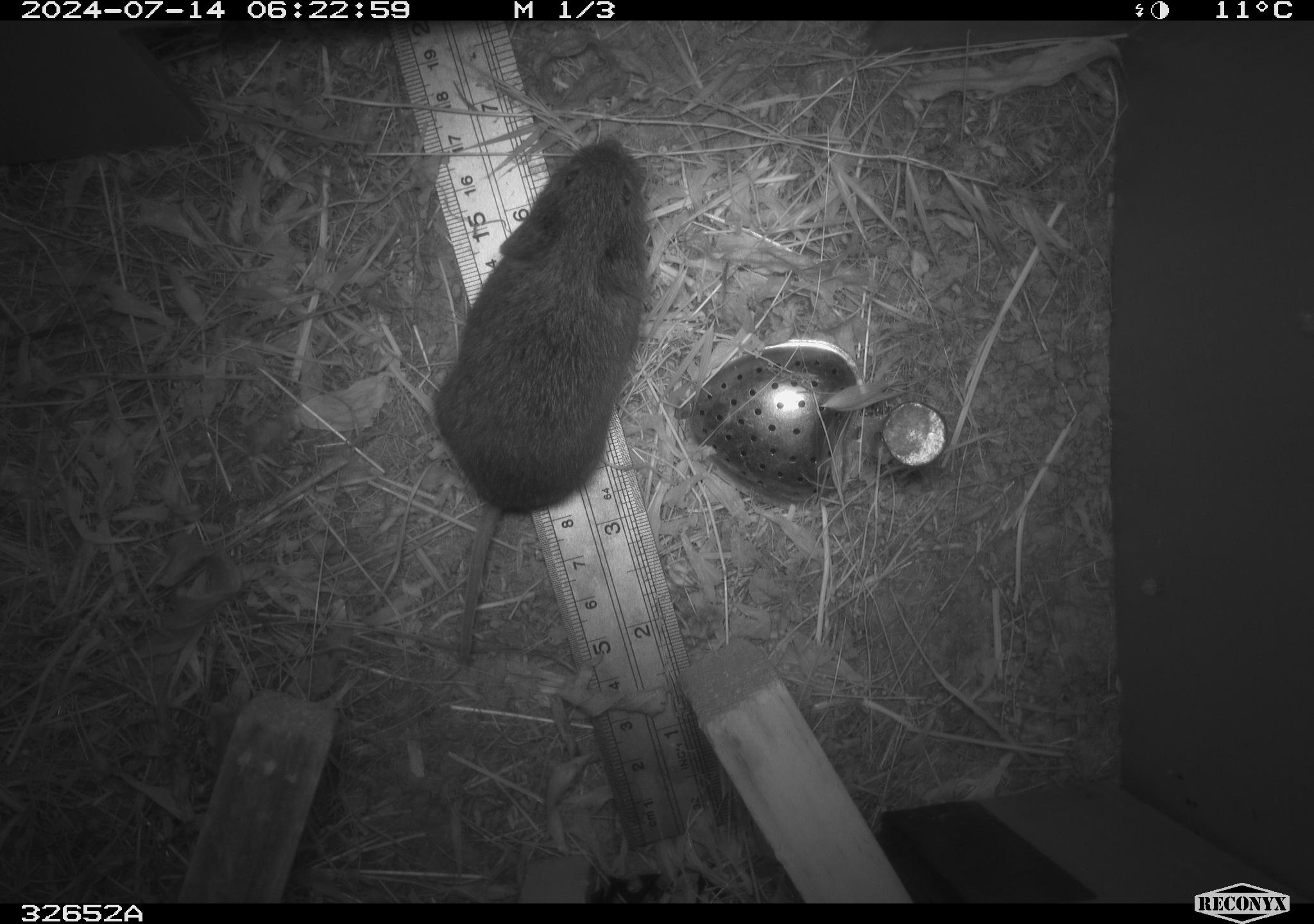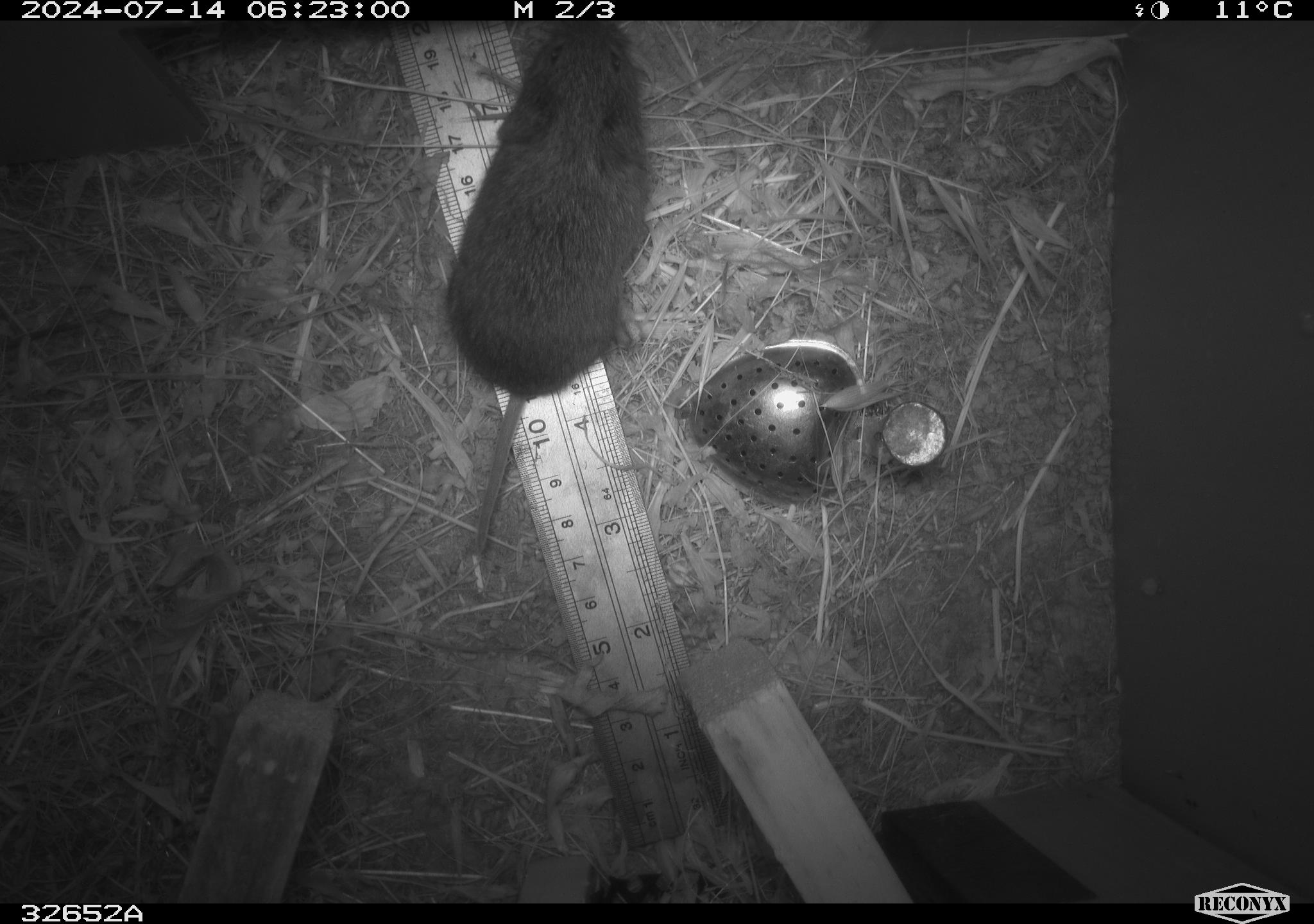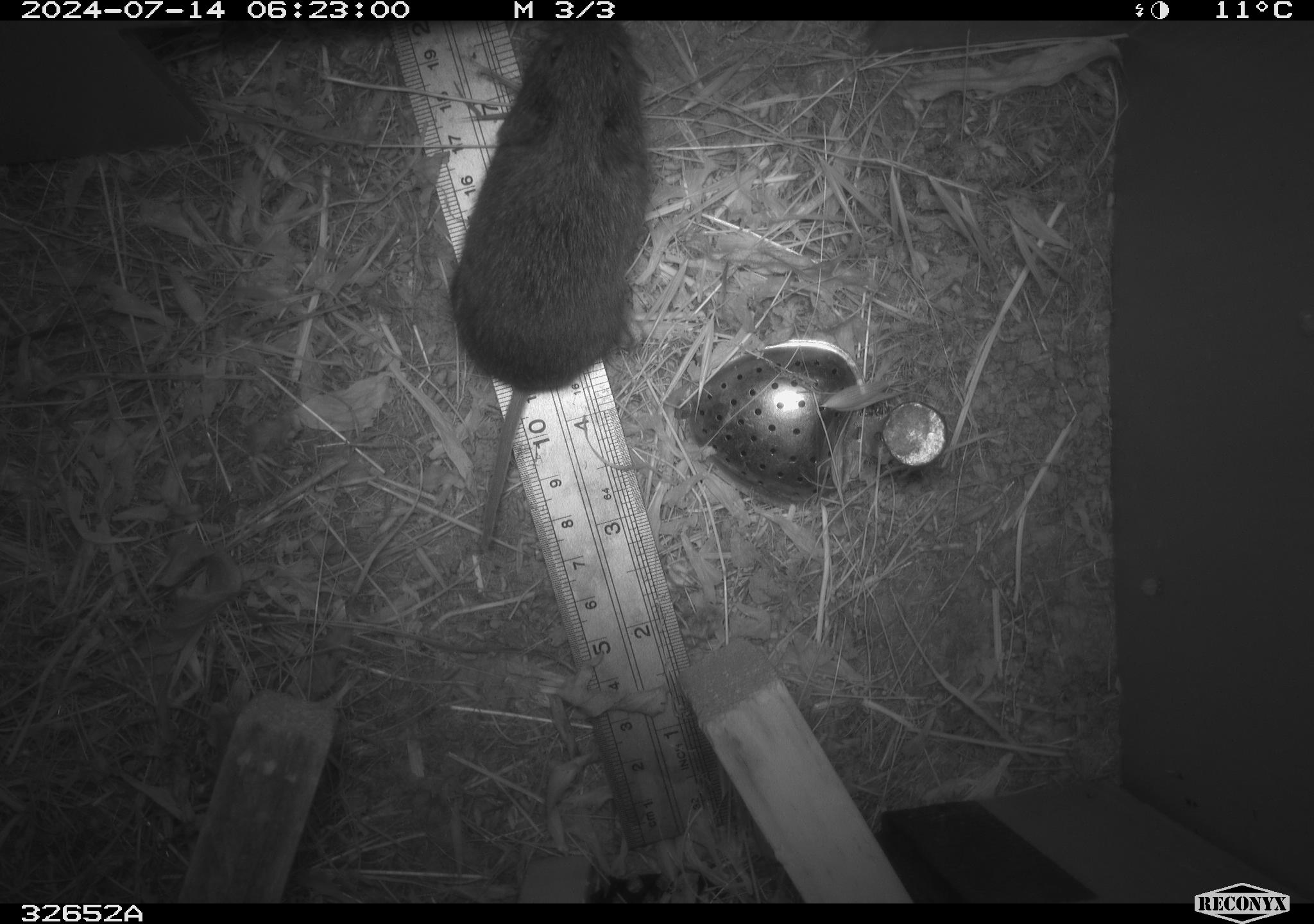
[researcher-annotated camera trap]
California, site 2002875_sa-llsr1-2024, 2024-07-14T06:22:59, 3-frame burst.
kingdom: Animalia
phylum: Chordata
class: Mammalia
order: Rodentia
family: Cricetidae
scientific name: Arvicolinae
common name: voles, lemmings, and muskrats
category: arvicolinae subfamily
Arvicolinae subfamily (voles, lemmings, and muskrats) (Arvicolinae).